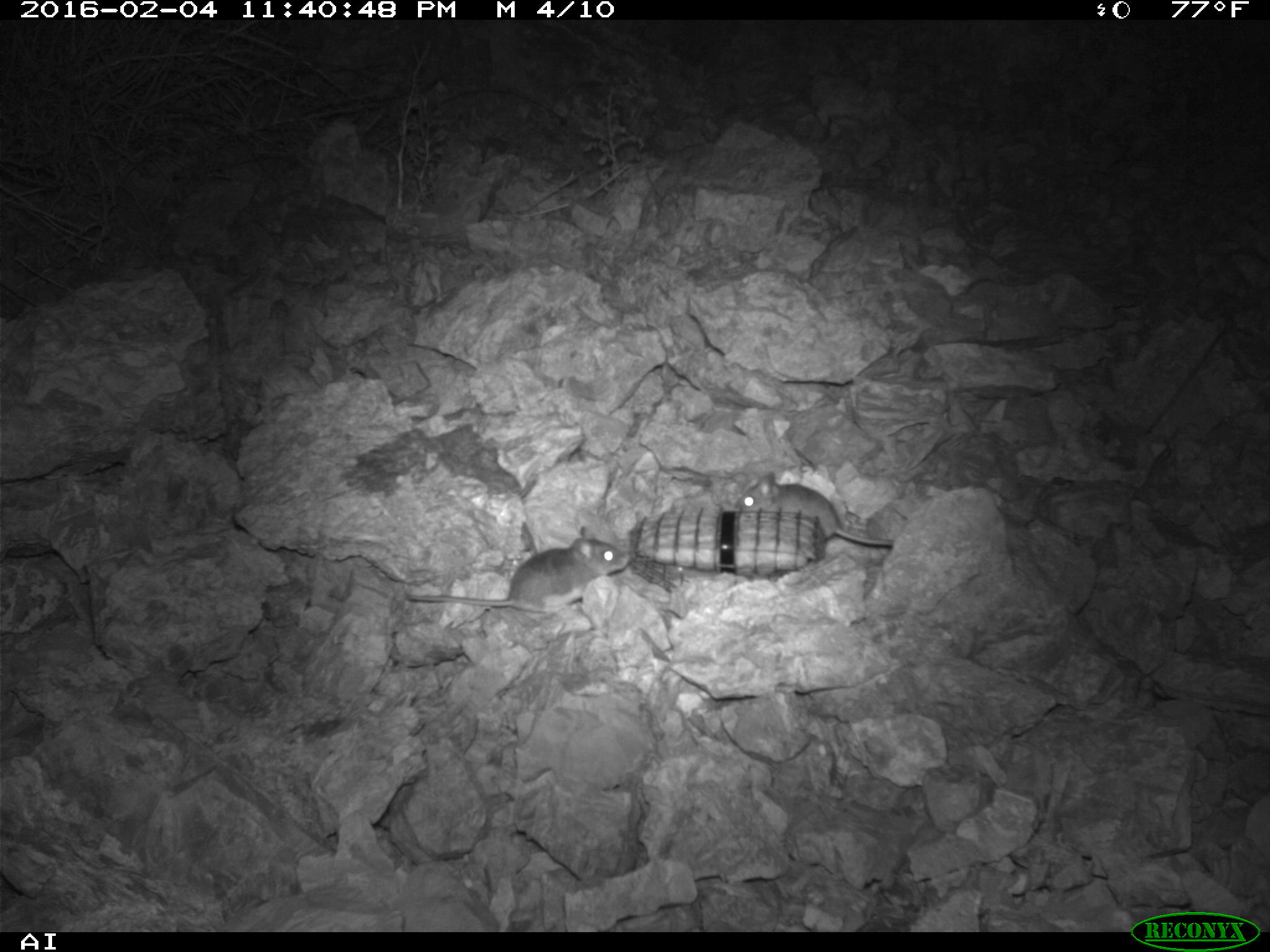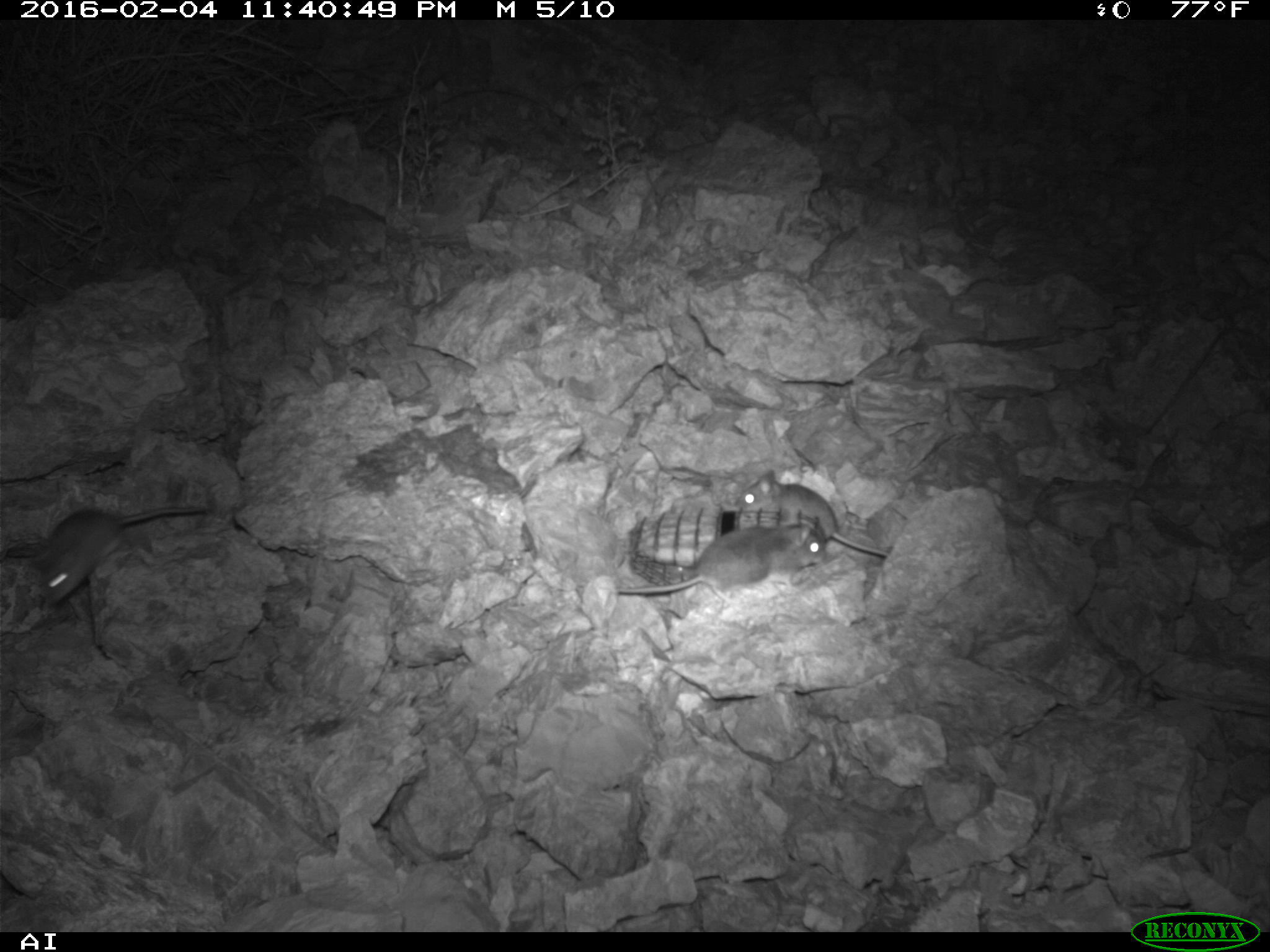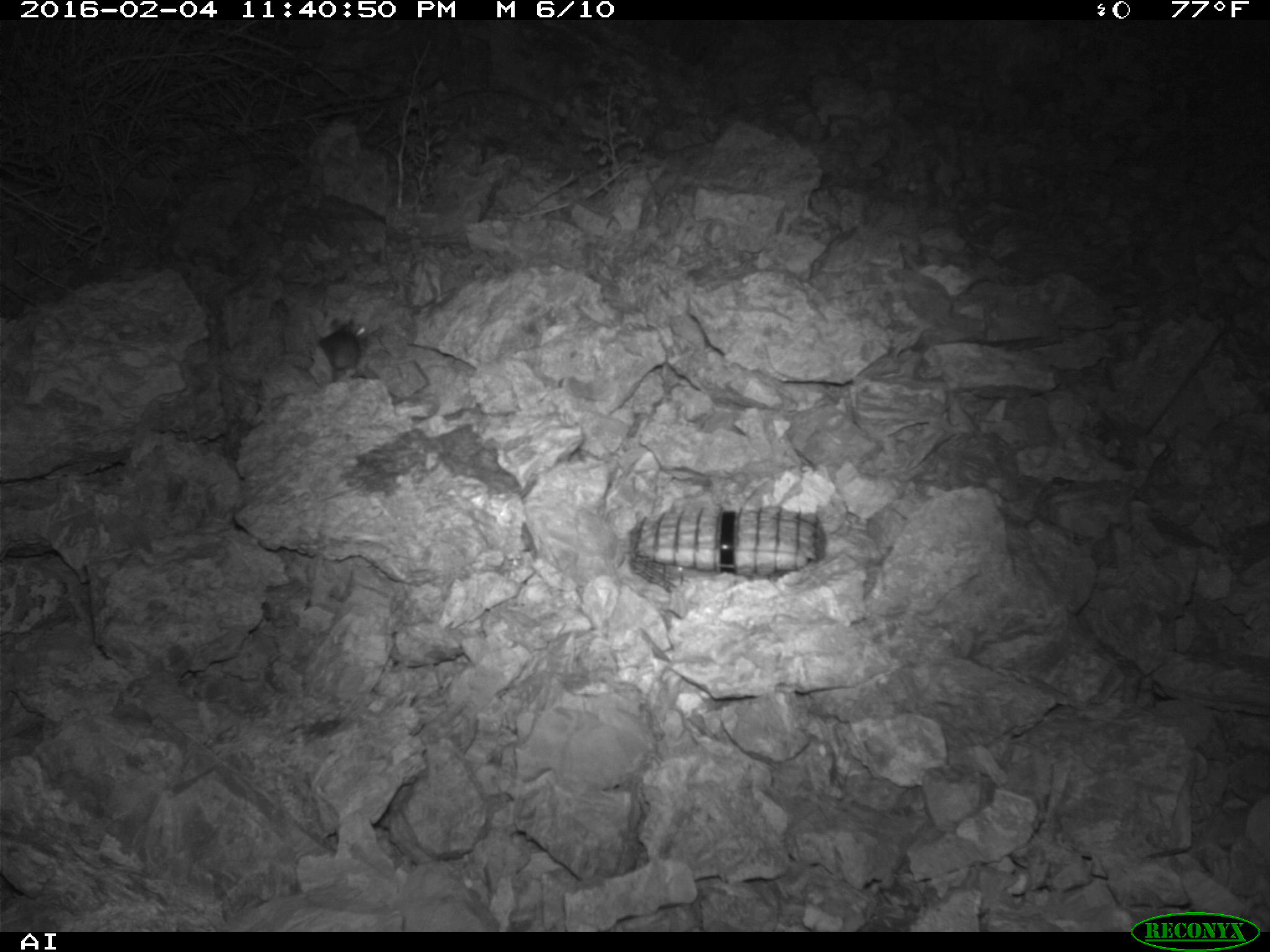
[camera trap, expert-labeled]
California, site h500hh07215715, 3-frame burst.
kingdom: Animalia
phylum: Chordata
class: Mammalia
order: Rodentia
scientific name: Rodentia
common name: rodent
Rodent (Rodentia).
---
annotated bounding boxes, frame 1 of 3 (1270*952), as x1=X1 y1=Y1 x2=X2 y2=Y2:
rodent: x1=406 y1=526 x2=627 y2=620; x1=735 y1=472 x2=895 y2=548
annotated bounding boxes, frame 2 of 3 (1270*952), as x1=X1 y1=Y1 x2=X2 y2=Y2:
rodent: x1=599 y1=508 x2=827 y2=607; x1=30 y1=504 x2=206 y2=603; x1=732 y1=470 x2=887 y2=557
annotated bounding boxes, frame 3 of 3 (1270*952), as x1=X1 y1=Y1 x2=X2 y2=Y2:
rodent: x1=318 y1=318 x2=368 y2=381